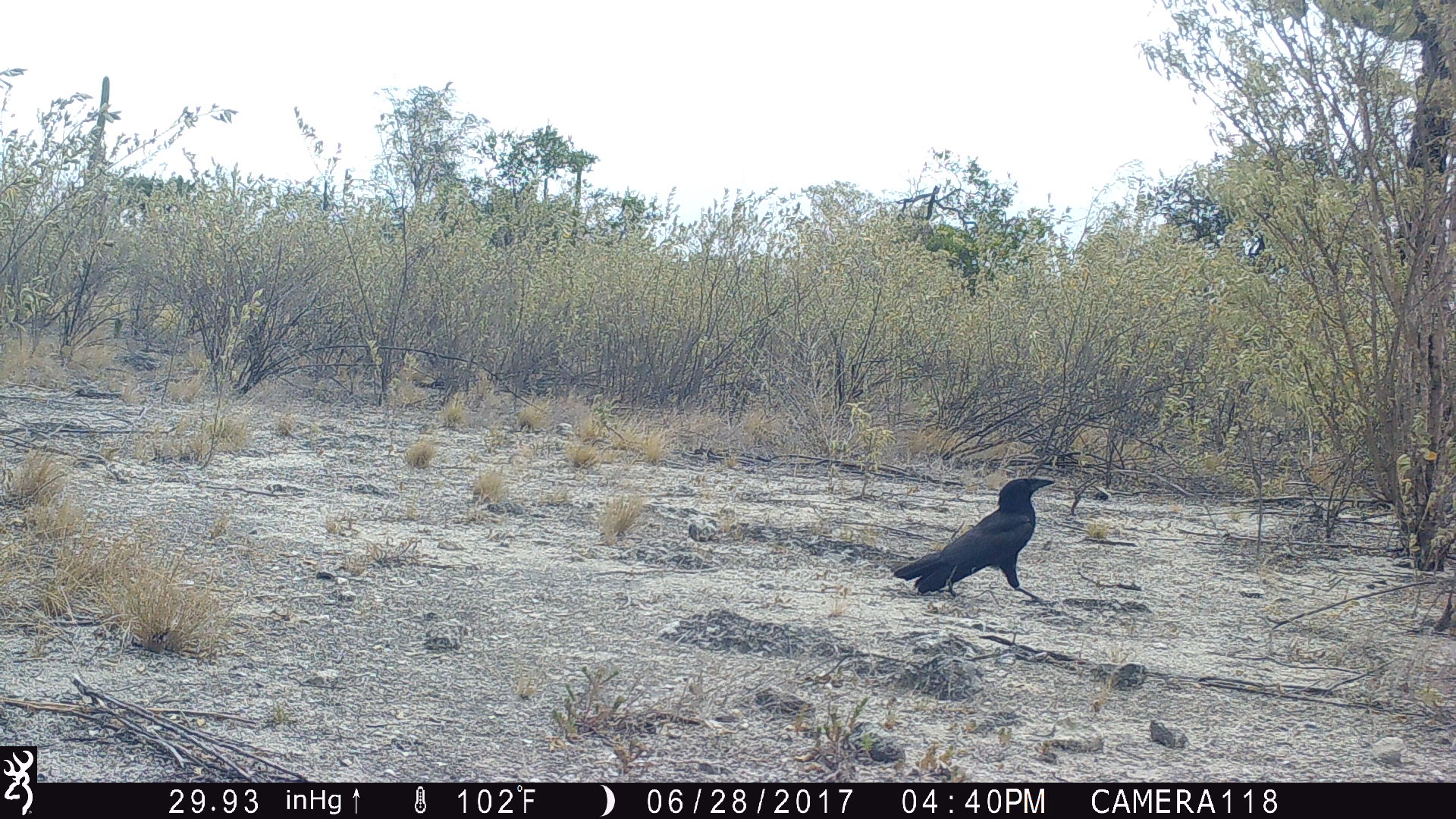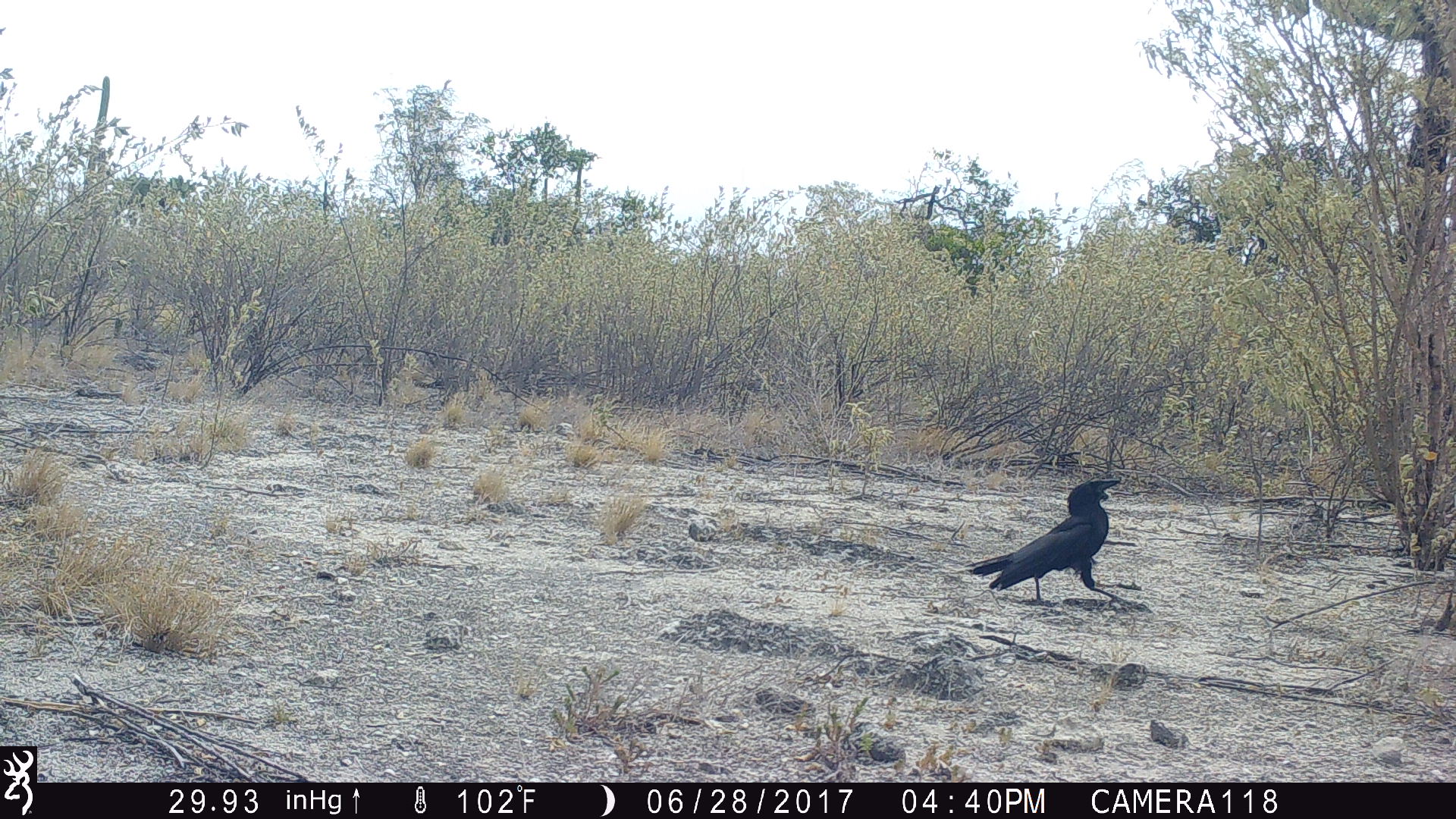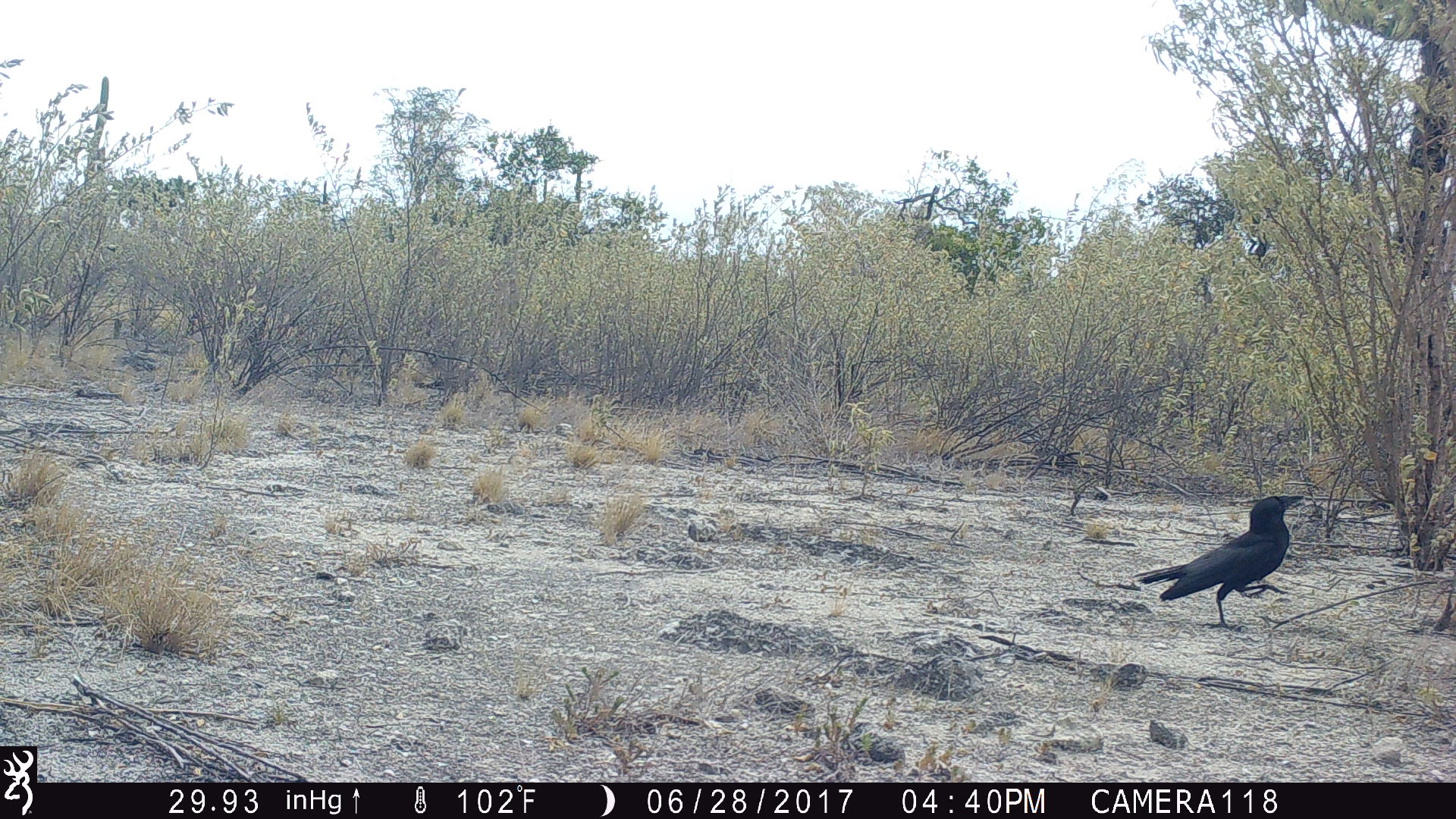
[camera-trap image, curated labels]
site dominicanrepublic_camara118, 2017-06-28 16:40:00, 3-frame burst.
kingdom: Animalia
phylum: Chordata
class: Aves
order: Passeriformes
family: Corvidae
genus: Corvus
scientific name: Corvus corax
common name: raven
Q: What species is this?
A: Raven (Corvus corax).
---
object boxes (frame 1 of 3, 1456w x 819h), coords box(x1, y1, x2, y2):
raven: box(884, 474, 1065, 604)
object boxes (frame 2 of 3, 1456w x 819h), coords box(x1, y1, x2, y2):
raven: box(957, 476, 1123, 609)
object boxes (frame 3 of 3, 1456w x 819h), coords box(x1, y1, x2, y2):
raven: box(1128, 494, 1307, 632)